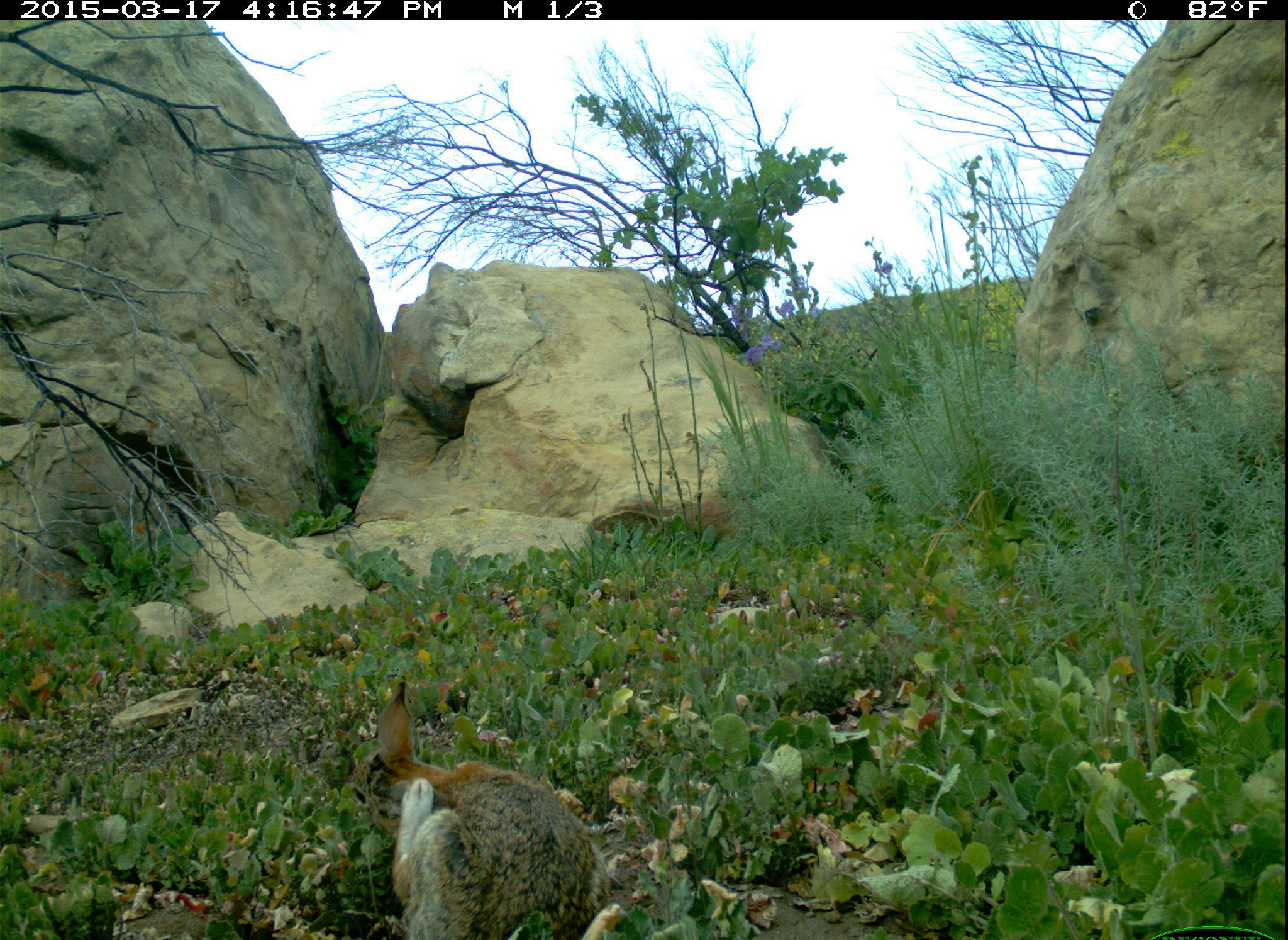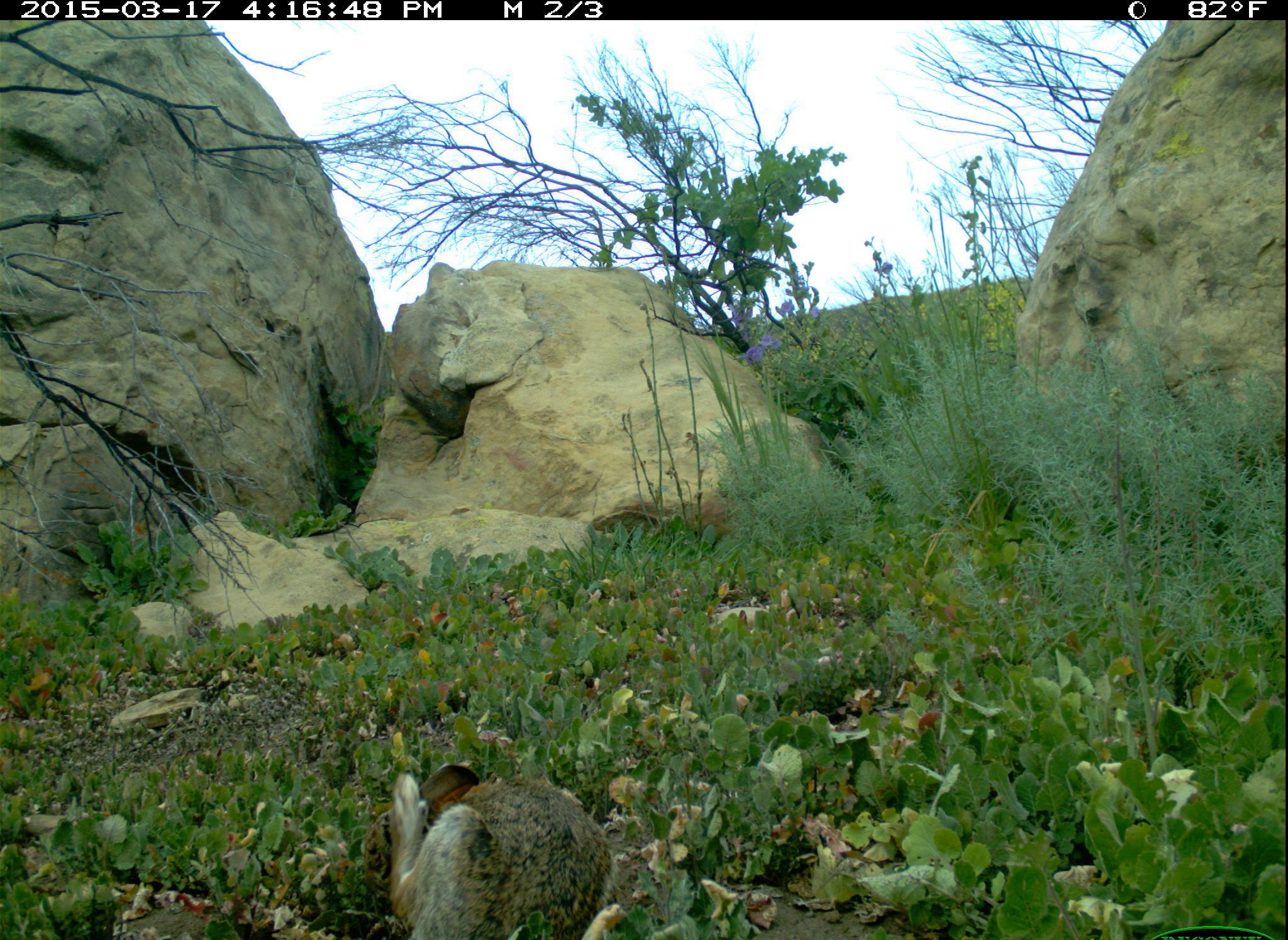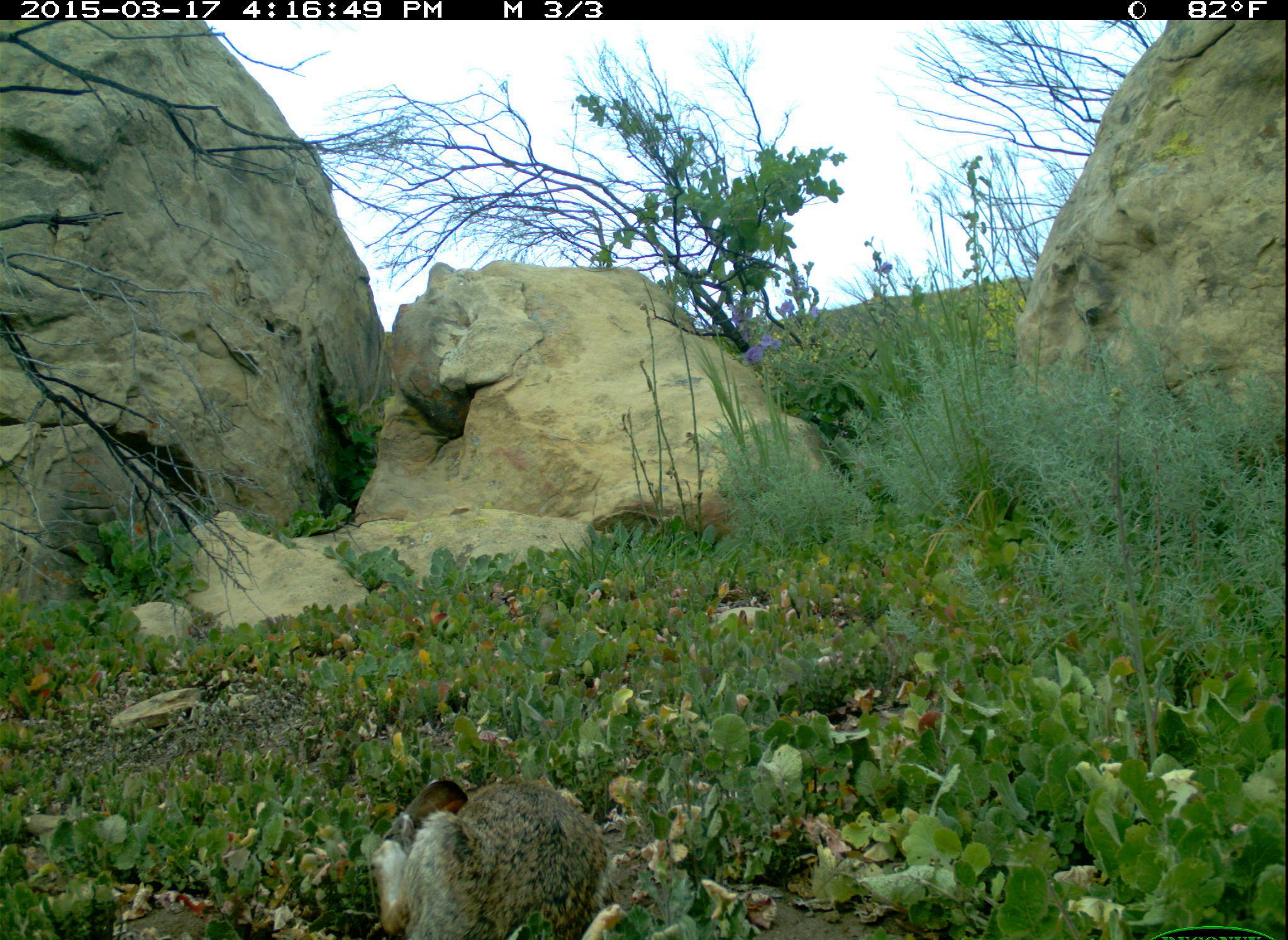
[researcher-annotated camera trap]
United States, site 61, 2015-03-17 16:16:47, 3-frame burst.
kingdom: Animalia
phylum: Chordata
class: Mammalia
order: Lagomorpha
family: Leporidae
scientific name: Leporidae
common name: rabbits and hares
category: rabbit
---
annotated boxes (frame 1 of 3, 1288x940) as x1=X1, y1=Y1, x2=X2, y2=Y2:
rabbit: x1=332, y1=671, x2=620, y2=940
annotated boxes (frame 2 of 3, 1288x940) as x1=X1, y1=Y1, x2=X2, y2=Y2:
rabbit: x1=377, y1=755, x2=623, y2=940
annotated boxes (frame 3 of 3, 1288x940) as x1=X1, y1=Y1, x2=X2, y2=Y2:
rabbit: x1=361, y1=770, x2=607, y2=934